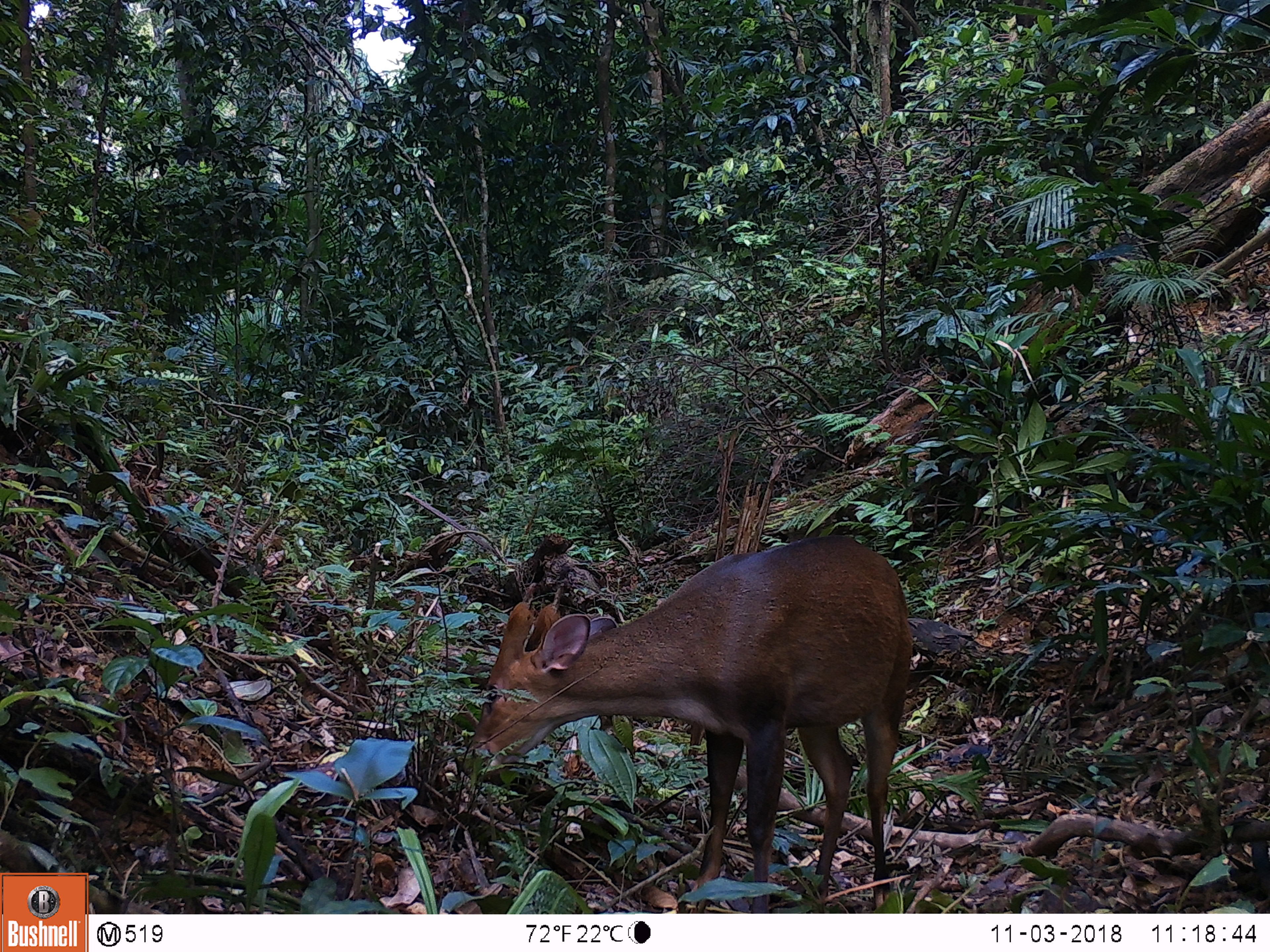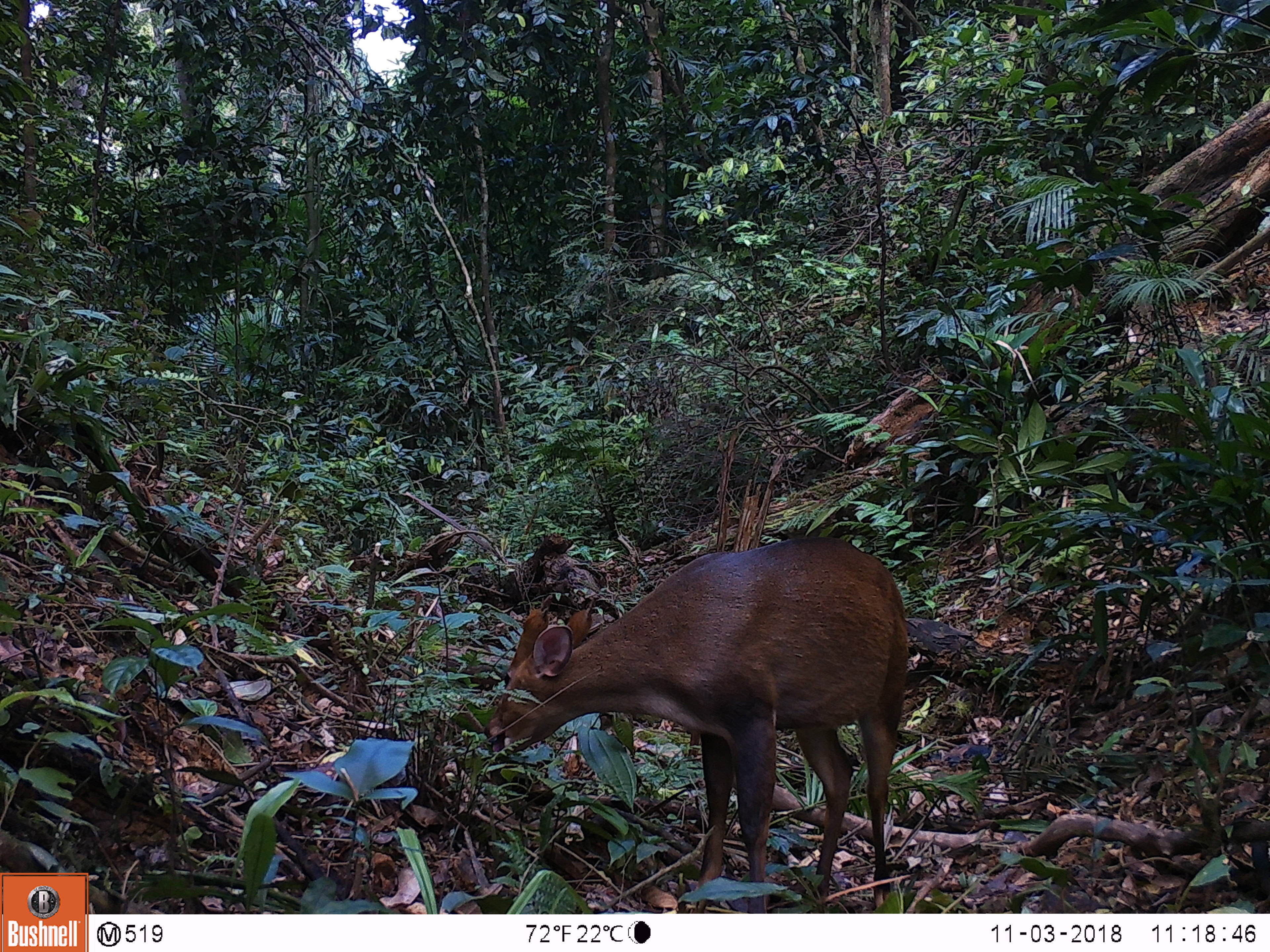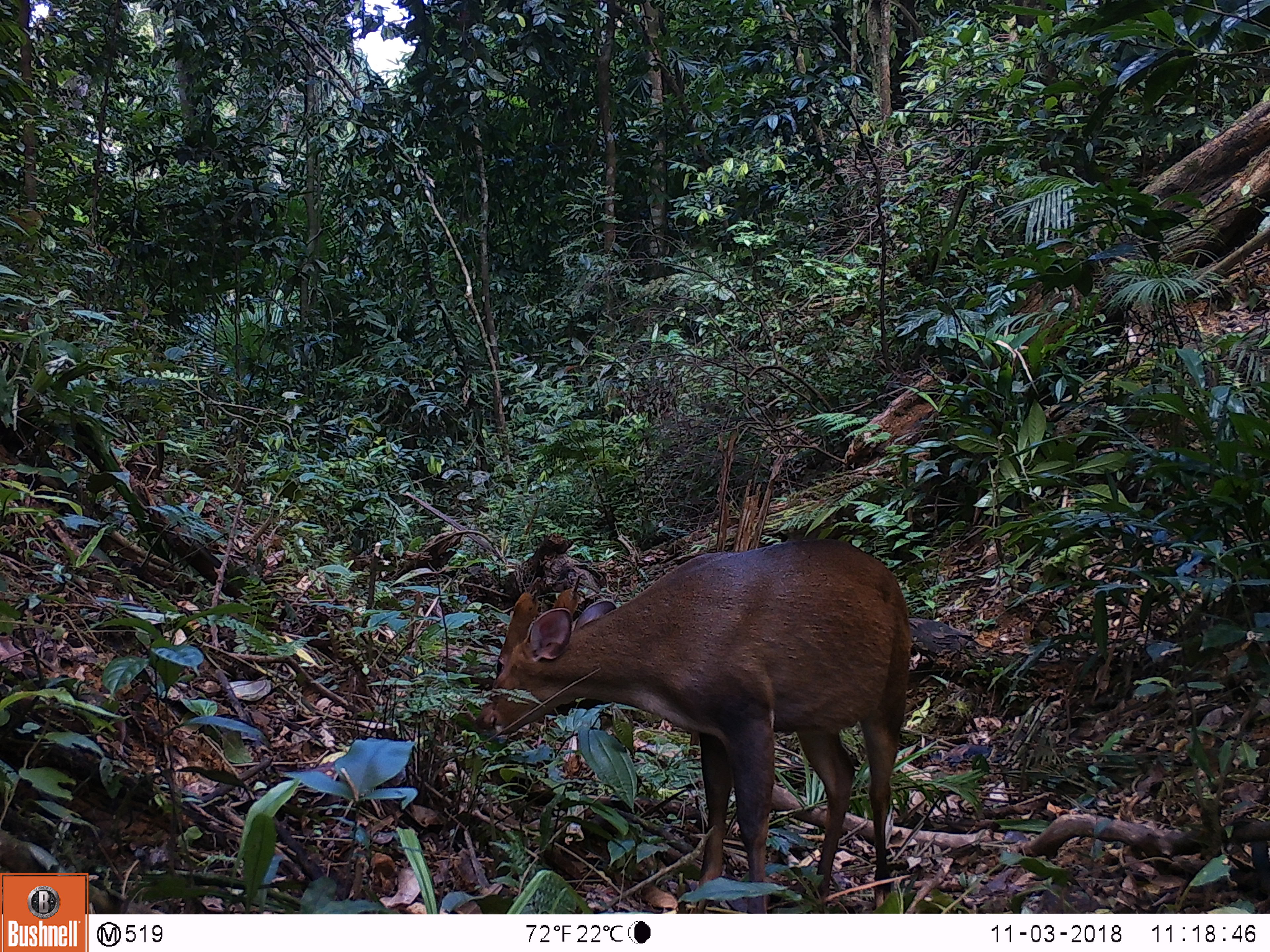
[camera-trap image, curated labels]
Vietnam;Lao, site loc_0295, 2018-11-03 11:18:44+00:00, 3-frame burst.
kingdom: Animalia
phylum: Chordata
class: Mammalia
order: Artiodactyla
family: Cervidae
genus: Muntiacus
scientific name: Muntiacus vuquangensis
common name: large-antlered muntjac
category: large antlered muntjac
Large antlered muntjac (large-antlered muntjac) (Muntiacus vuquangensis). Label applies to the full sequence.